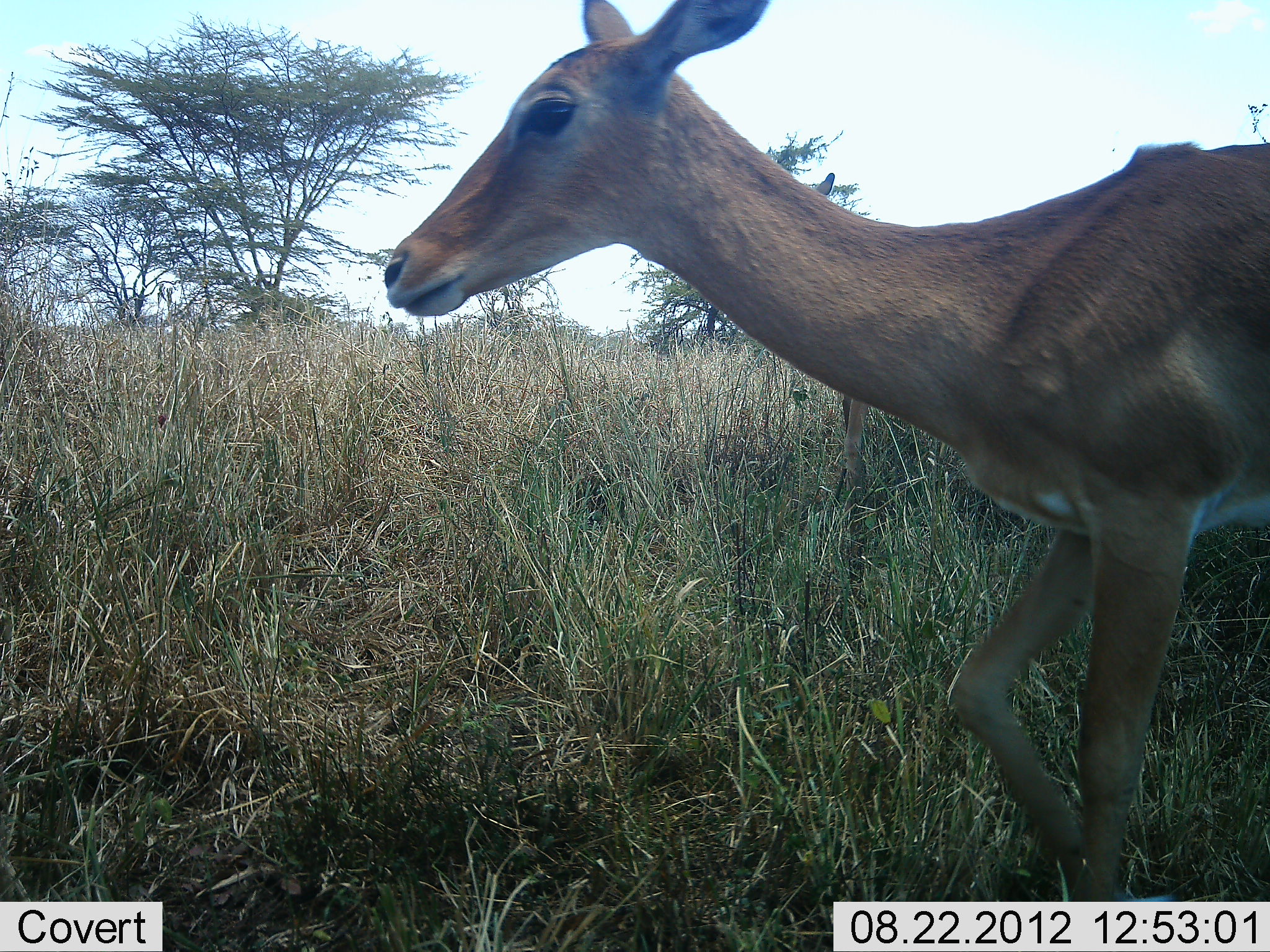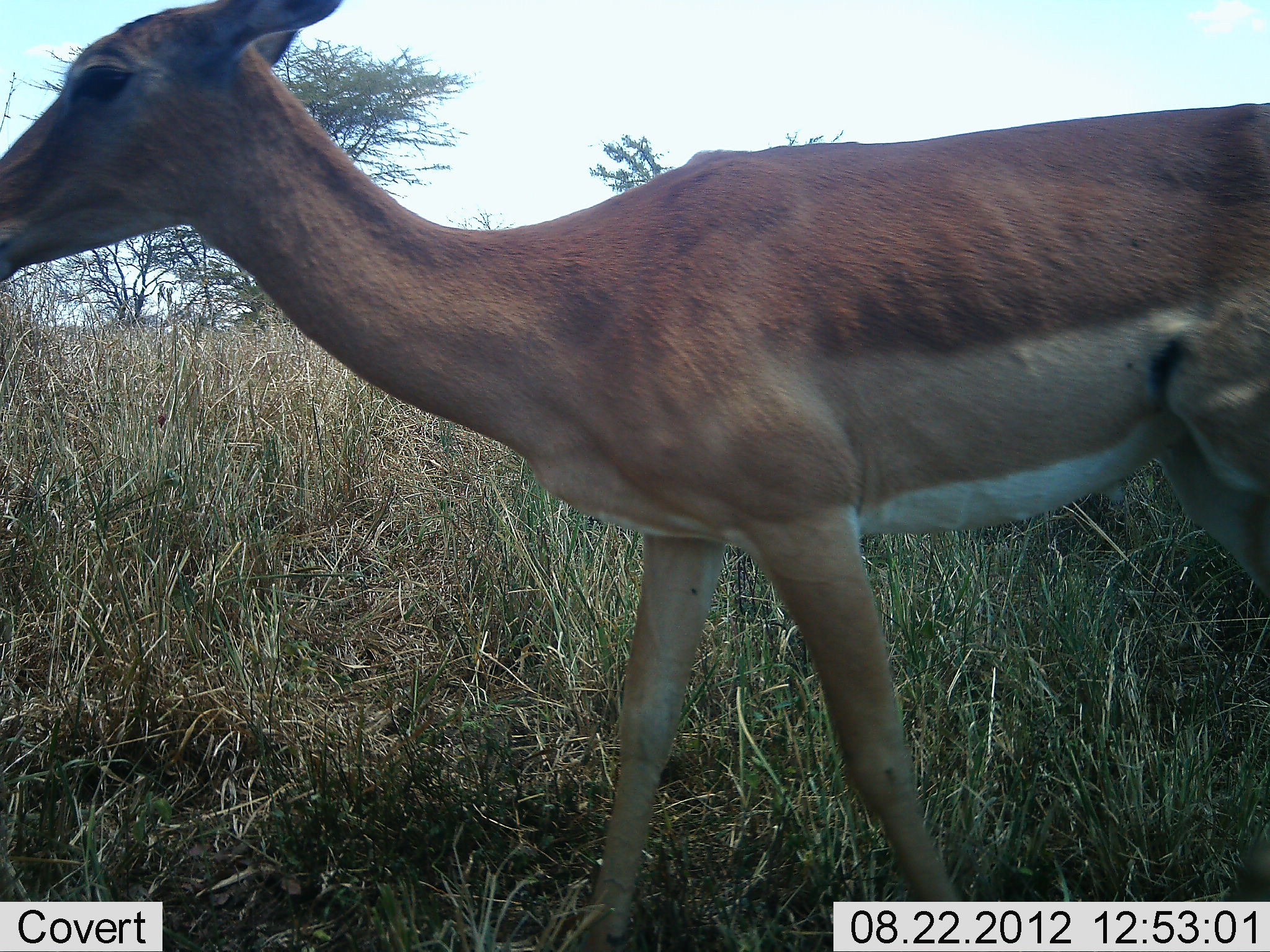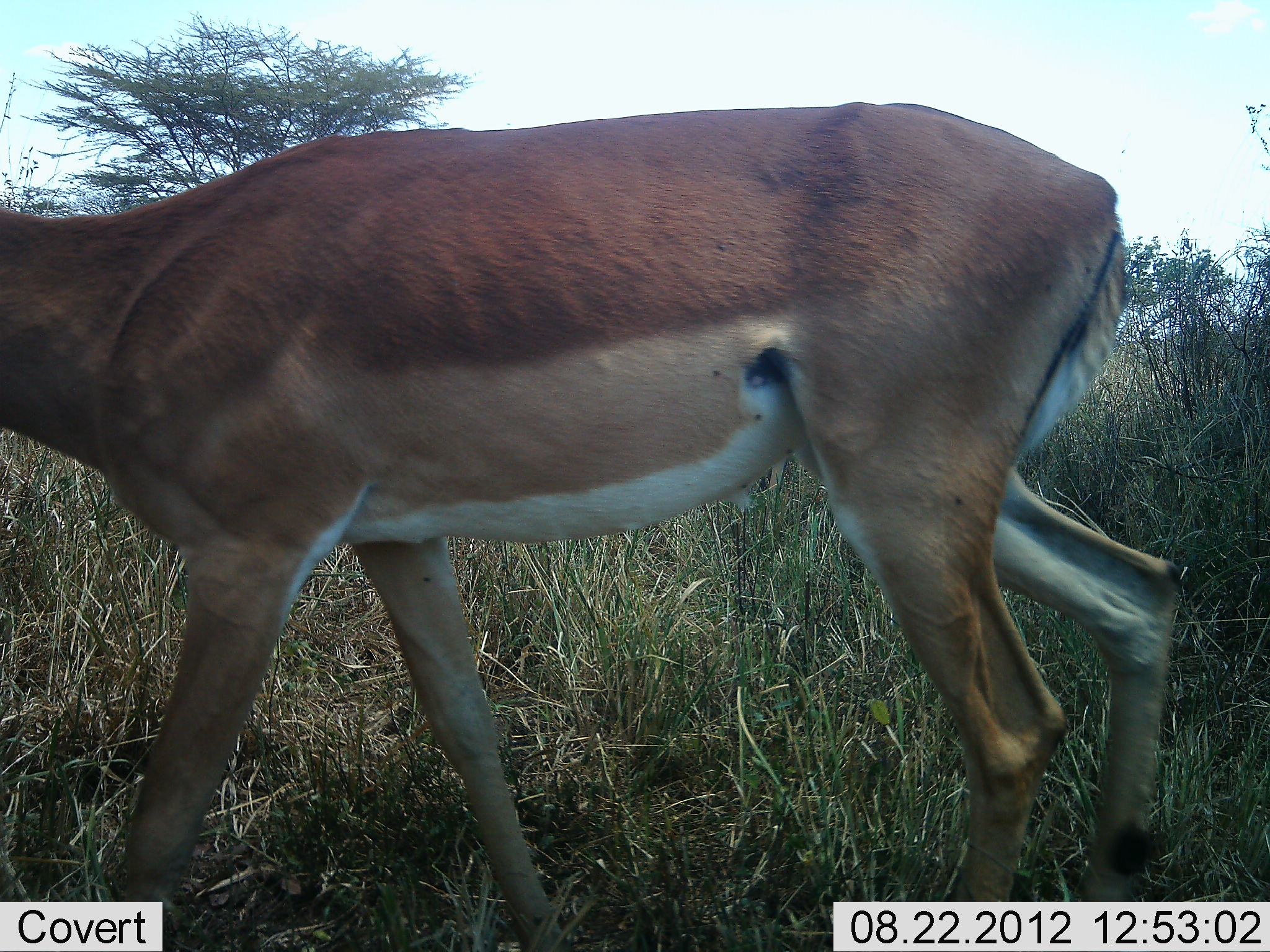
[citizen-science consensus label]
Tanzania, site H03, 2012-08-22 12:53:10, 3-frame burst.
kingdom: Animalia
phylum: Chordata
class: Mammalia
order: Artiodactyla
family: Bovidae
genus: Aepyceros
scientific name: Aepyceros melampus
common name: impala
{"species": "impala (Aepyceros melampus)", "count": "1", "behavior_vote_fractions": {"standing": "0%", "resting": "0%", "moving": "100%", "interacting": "0%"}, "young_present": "0%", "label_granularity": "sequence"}